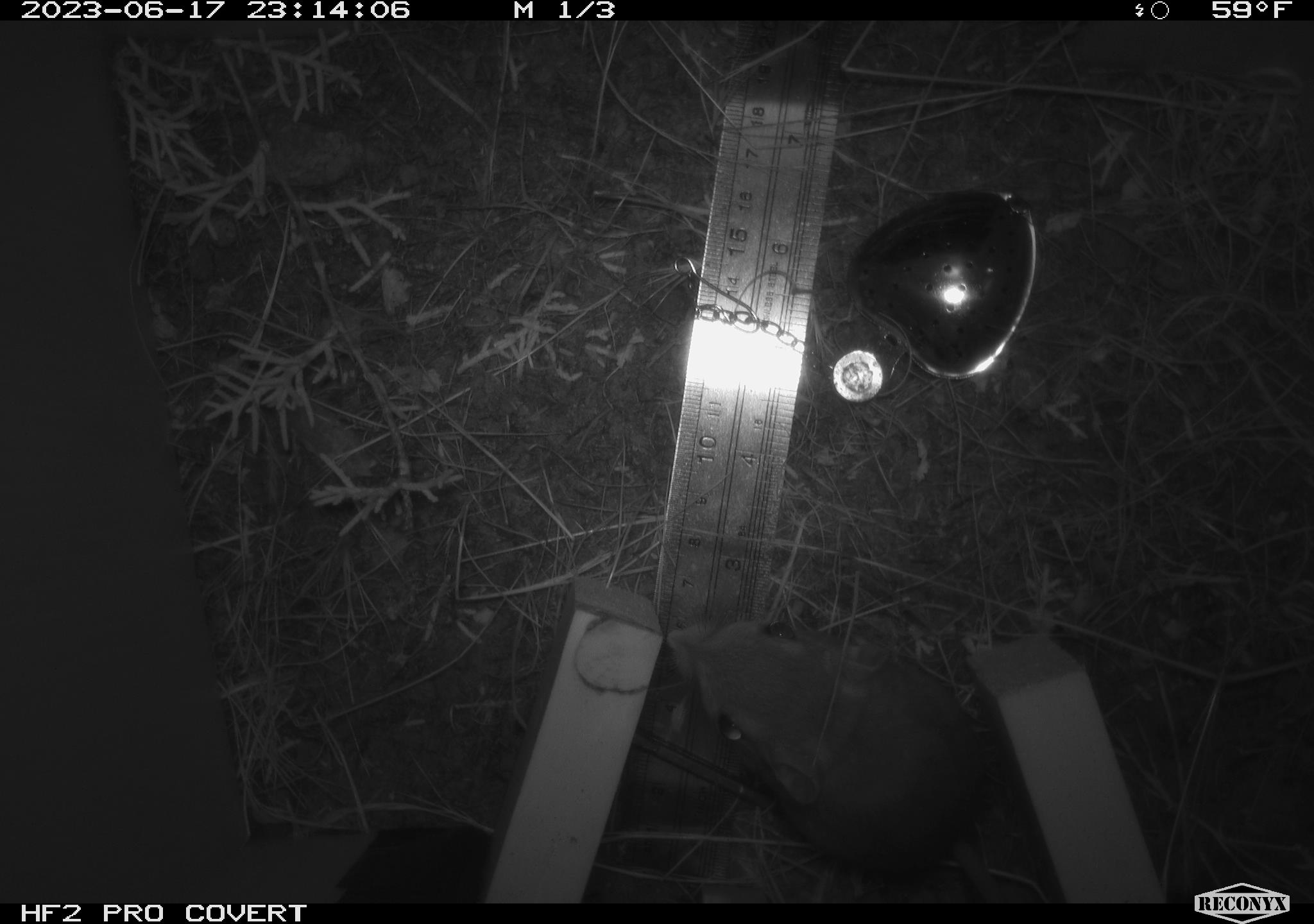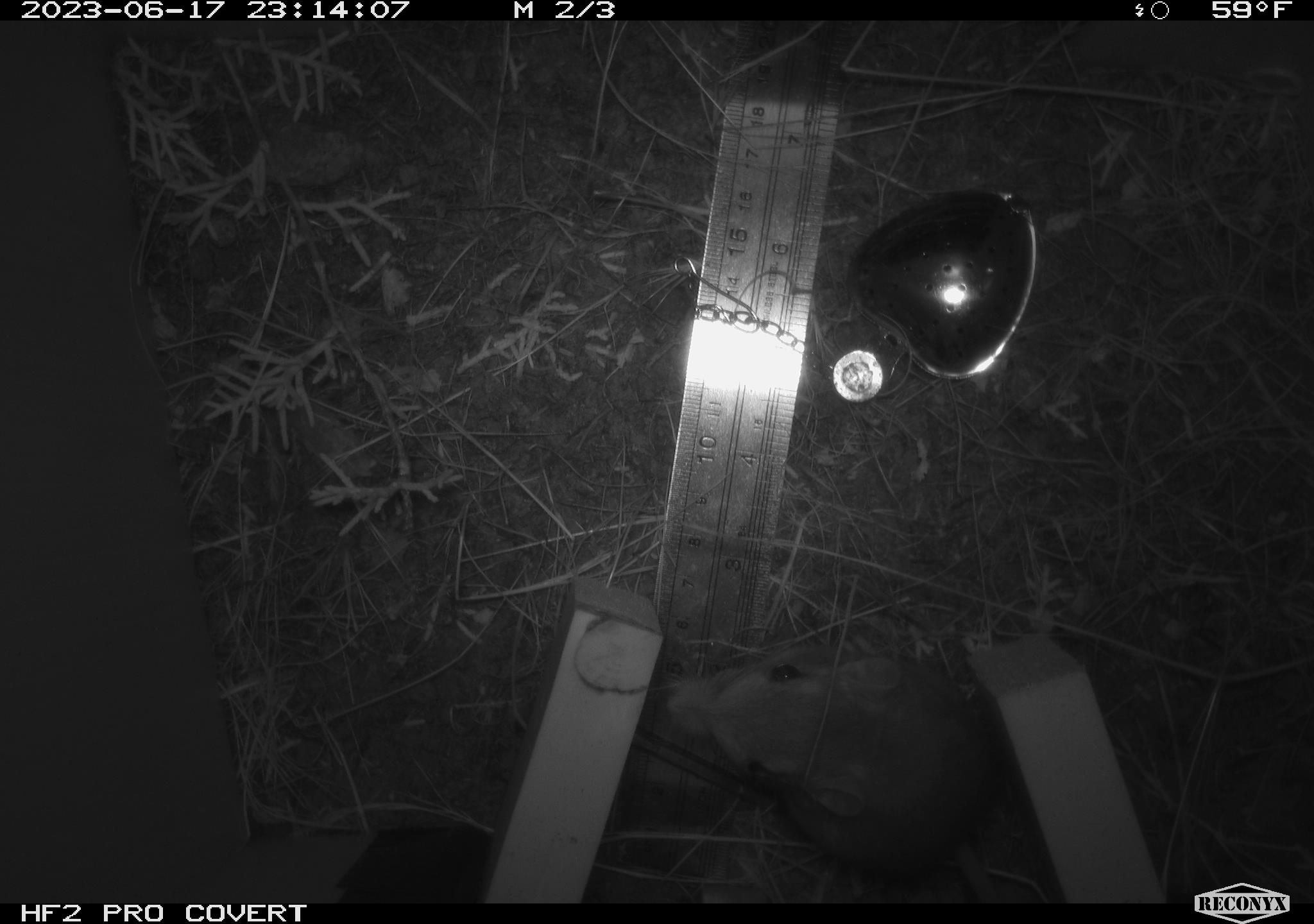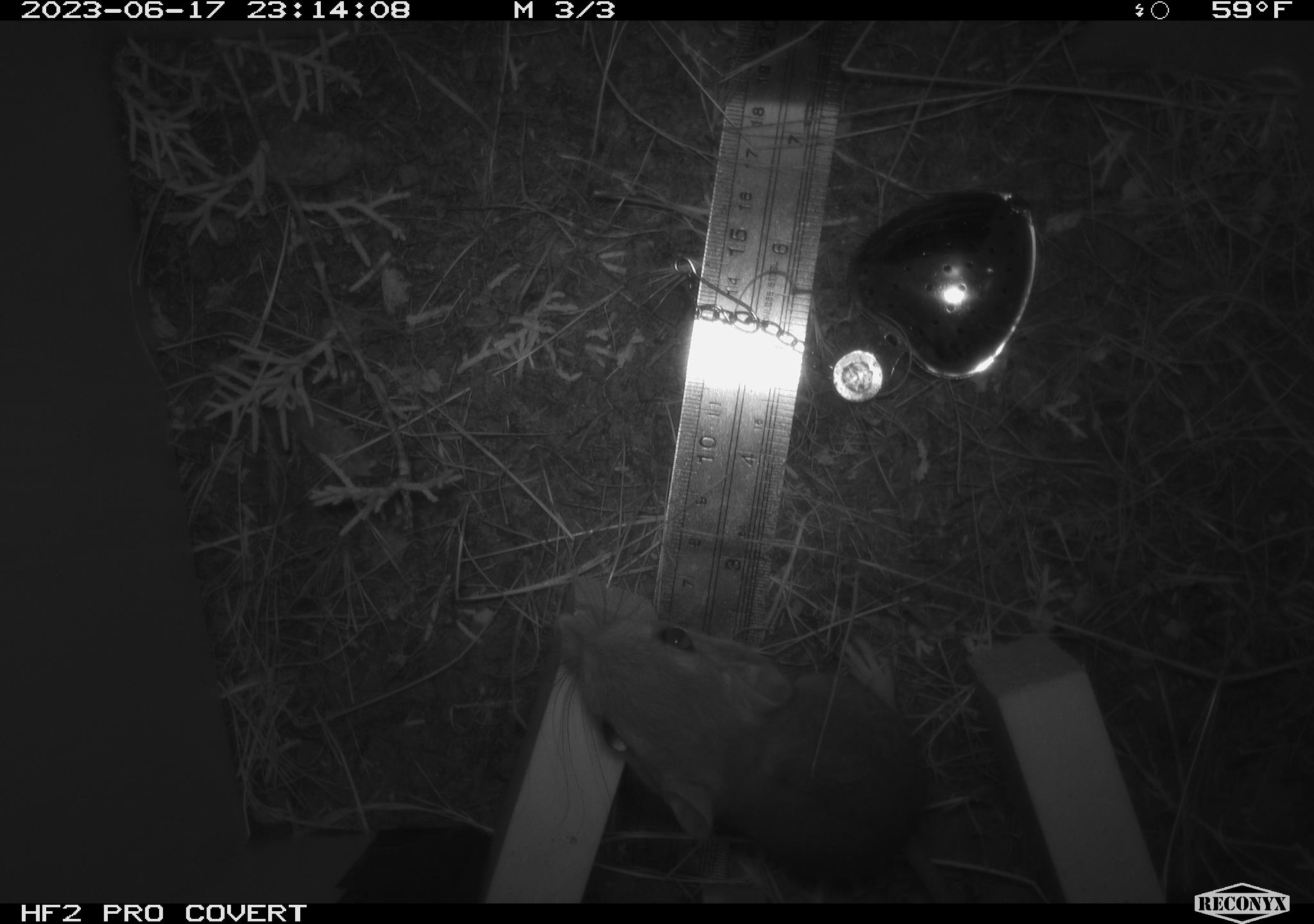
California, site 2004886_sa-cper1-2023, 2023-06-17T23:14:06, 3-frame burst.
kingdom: Animalia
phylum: Chordata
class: Mammalia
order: Rodentia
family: Heteromyidae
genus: Dipodomys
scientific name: Dipodomys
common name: kangaroo rats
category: dipodomys species